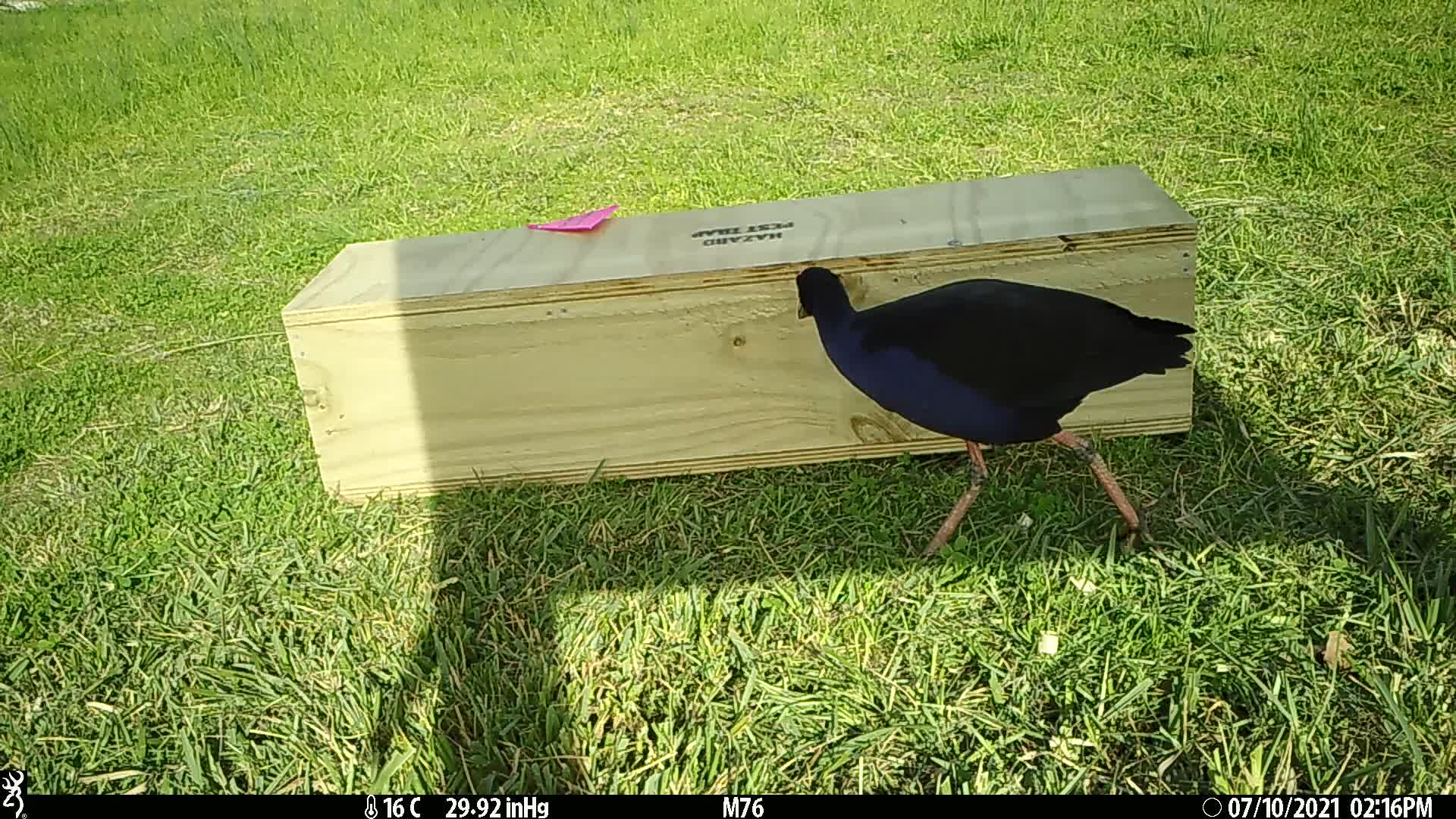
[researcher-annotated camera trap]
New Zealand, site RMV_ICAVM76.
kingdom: Animalia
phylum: Chordata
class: Aves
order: Gruiformes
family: Rallidae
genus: Porphyrio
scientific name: Porphyrio melanotus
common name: australasian swamphen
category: pukeko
Pukeko (australasian swamphen) (Porphyrio melanotus).